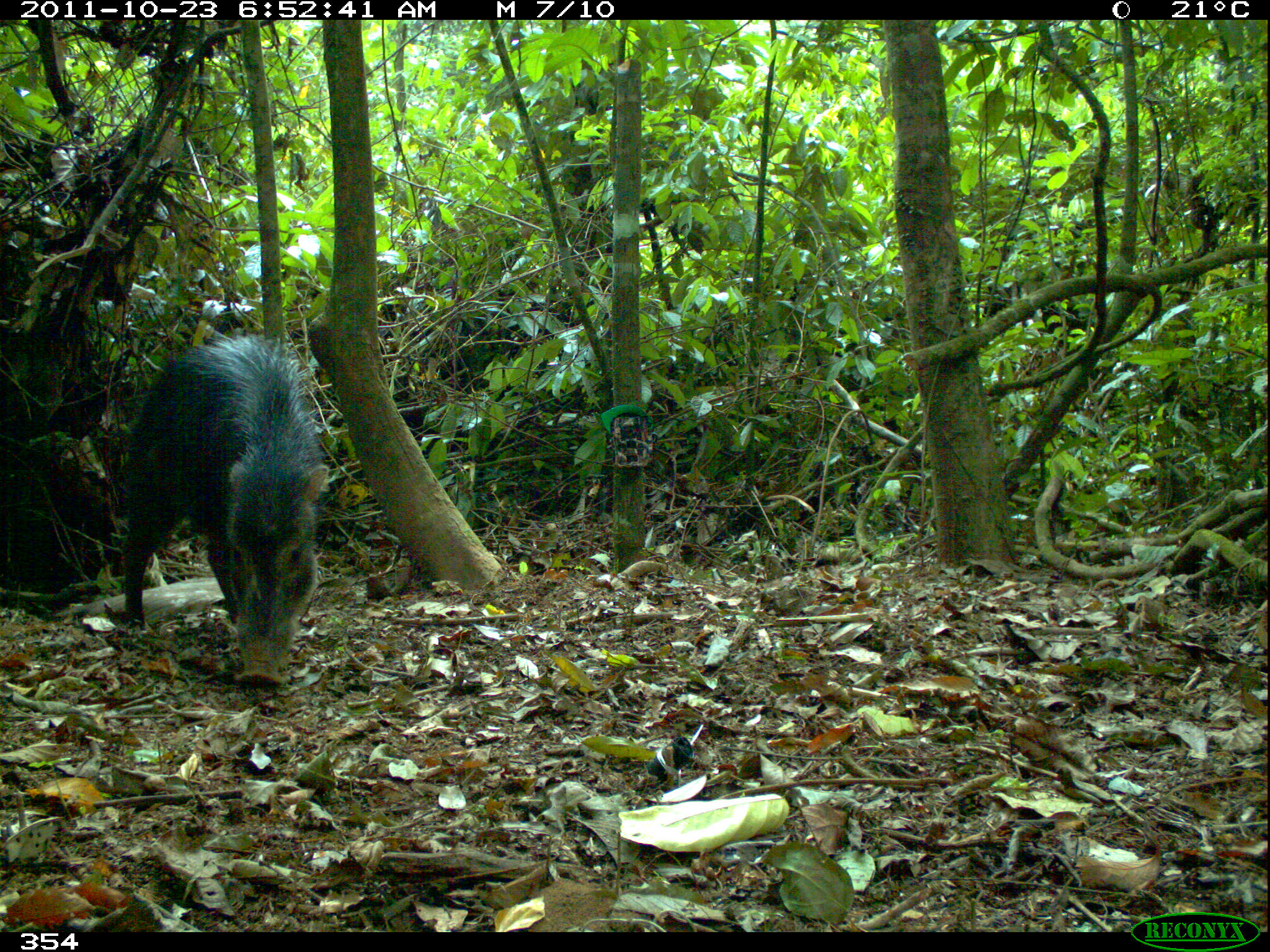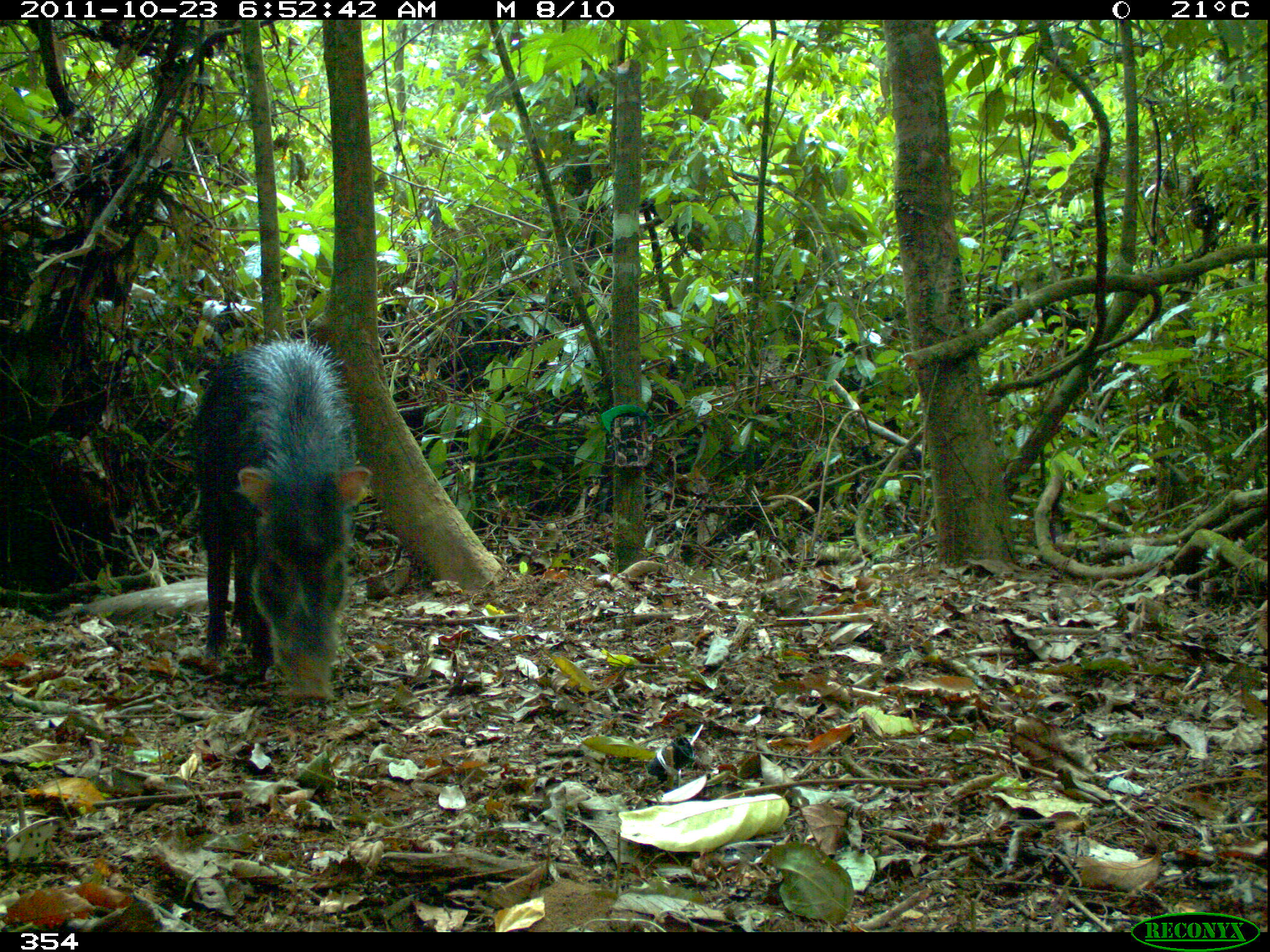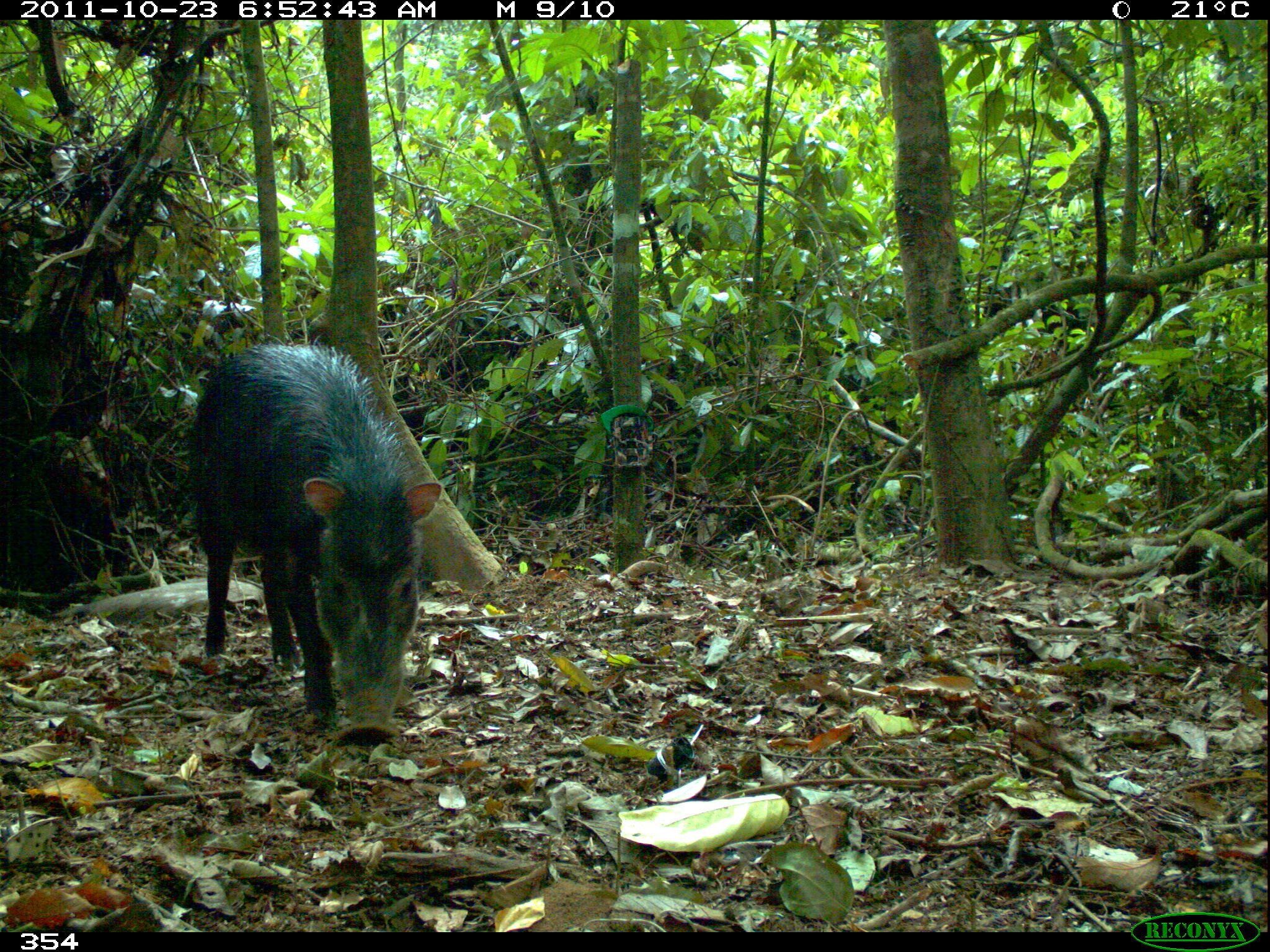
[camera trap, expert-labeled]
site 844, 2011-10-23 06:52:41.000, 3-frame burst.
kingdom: Animalia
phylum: Chordata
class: Mammalia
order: Artiodactyla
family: Tayassuidae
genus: Tayassu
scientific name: Tayassu pecari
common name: white-lipped peccary